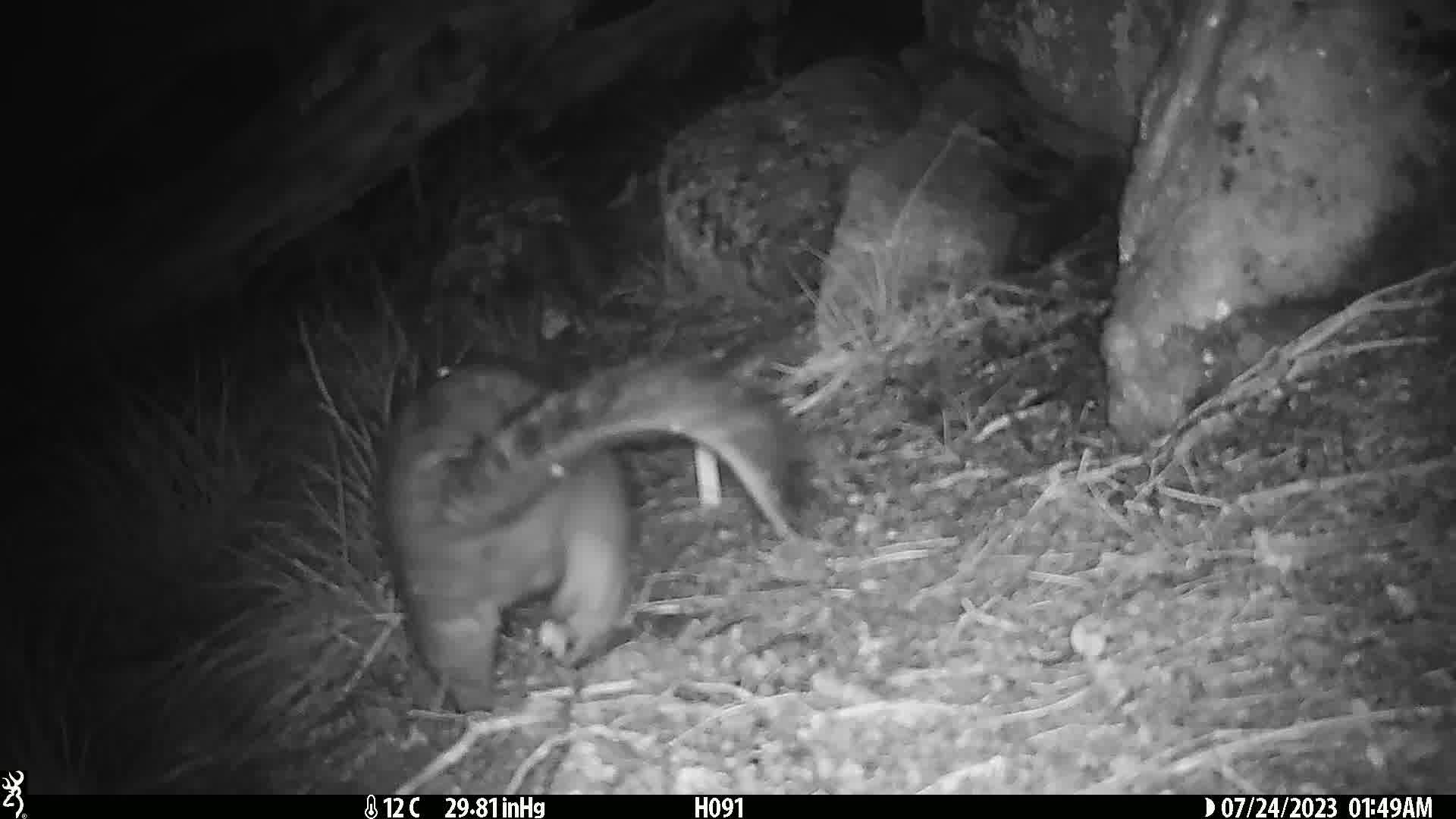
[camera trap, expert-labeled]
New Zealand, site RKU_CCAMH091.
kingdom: Animalia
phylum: Chordata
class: Mammalia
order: Diprotodontia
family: Phalangeridae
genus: Trichosurus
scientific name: Trichosurus vulpecula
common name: common brushtail possum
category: possum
Possum (common brushtail possum) (Trichosurus vulpecula).